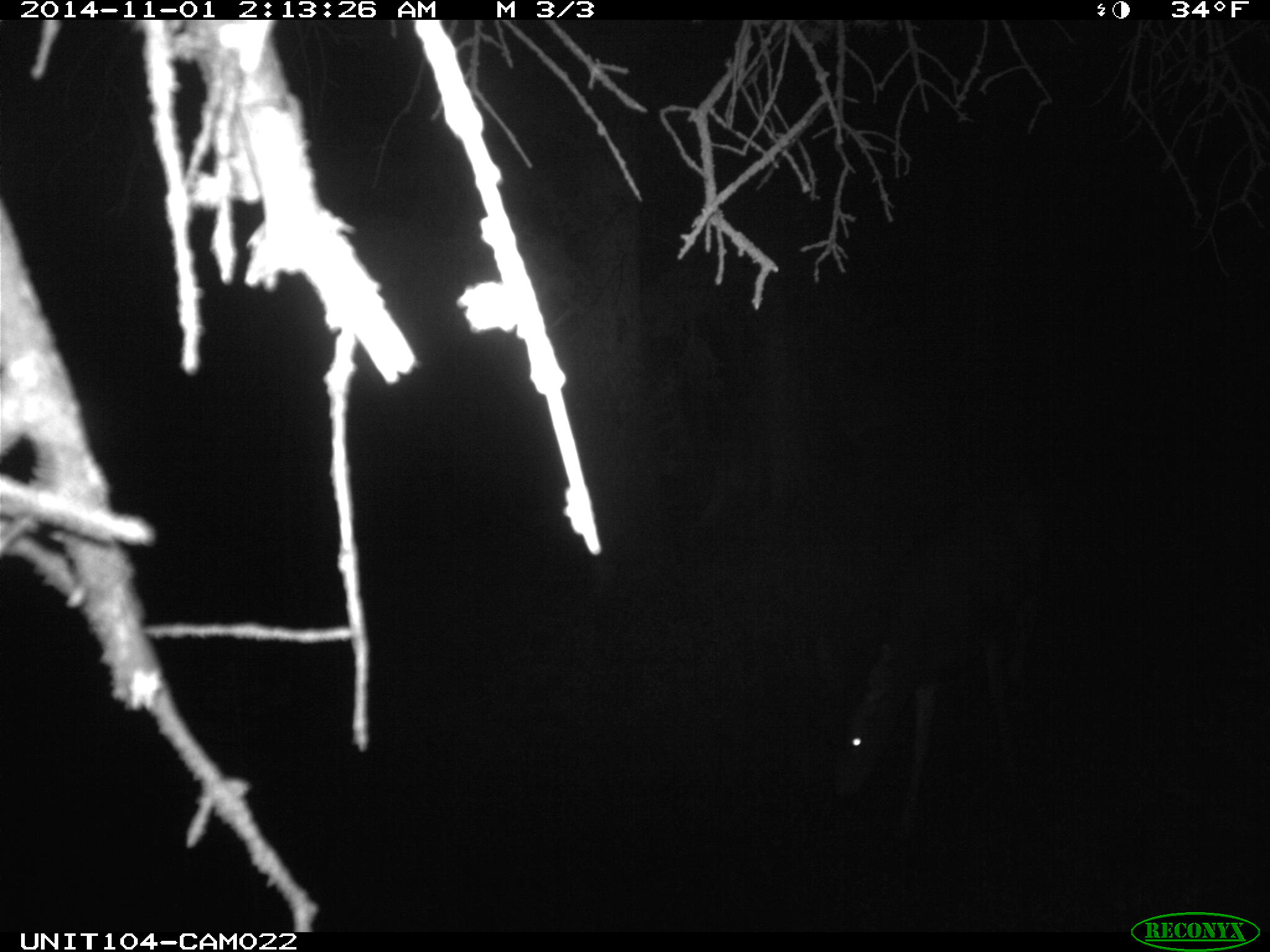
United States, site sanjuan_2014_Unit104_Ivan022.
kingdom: Animalia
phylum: Chordata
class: Mammalia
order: Artiodactyla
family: Cervidae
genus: Odocoileus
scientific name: Odocoileus hemionus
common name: mule deer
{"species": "Odocoileus hemionus (mule deer)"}